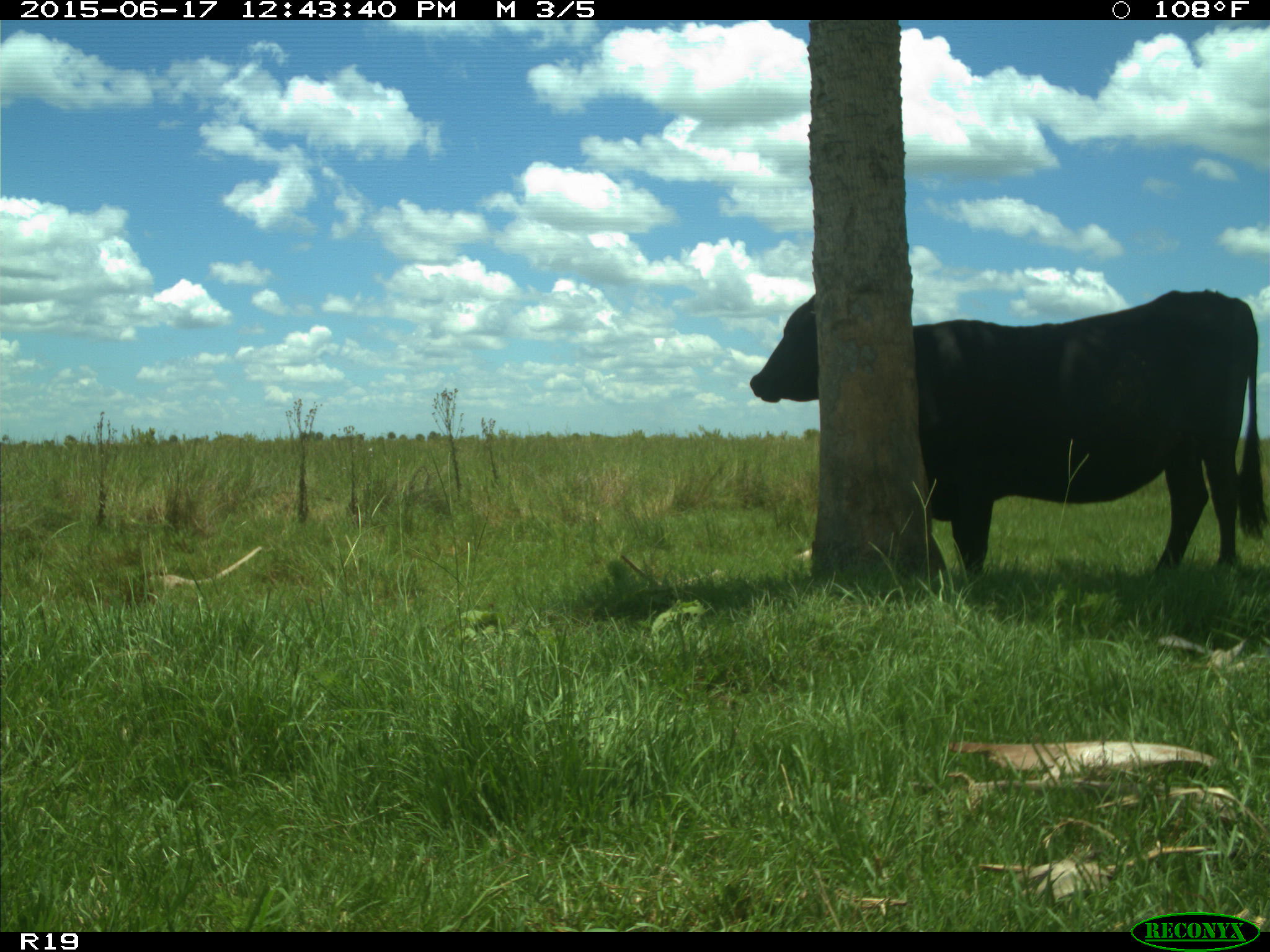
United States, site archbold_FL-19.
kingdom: Animalia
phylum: Chordata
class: Mammalia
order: Artiodactyla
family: Bovidae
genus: Bos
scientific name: Bos taurus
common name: domestic cow